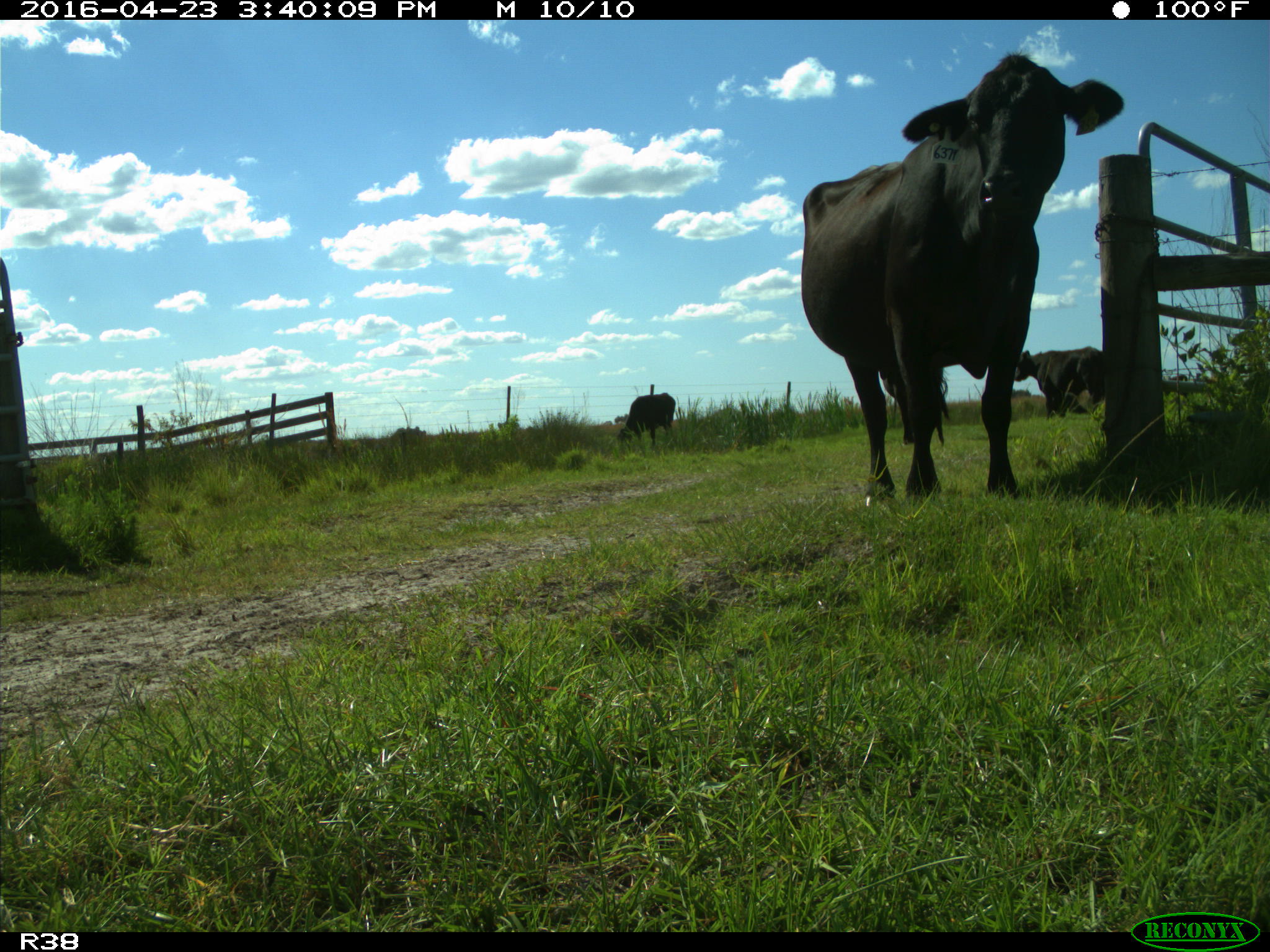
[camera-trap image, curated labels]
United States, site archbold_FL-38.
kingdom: Animalia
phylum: Chordata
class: Mammalia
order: Artiodactyla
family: Bovidae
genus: Bos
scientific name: Bos taurus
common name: domestic cow